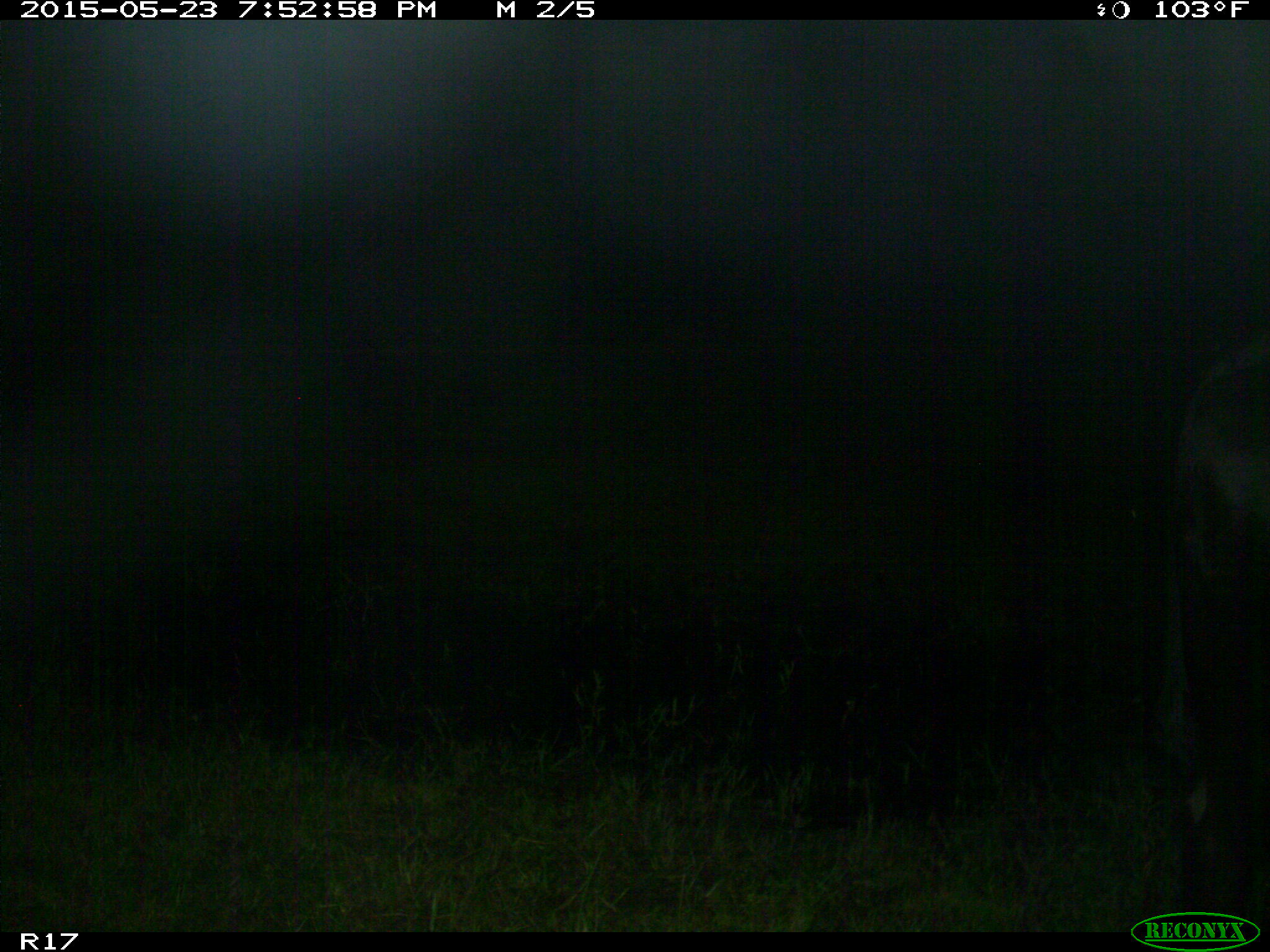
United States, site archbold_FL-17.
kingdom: Animalia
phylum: Chordata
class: Mammalia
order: Artiodactyla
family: Bovidae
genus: Bos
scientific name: Bos taurus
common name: domestic cow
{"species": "Bos taurus (domestic cow)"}